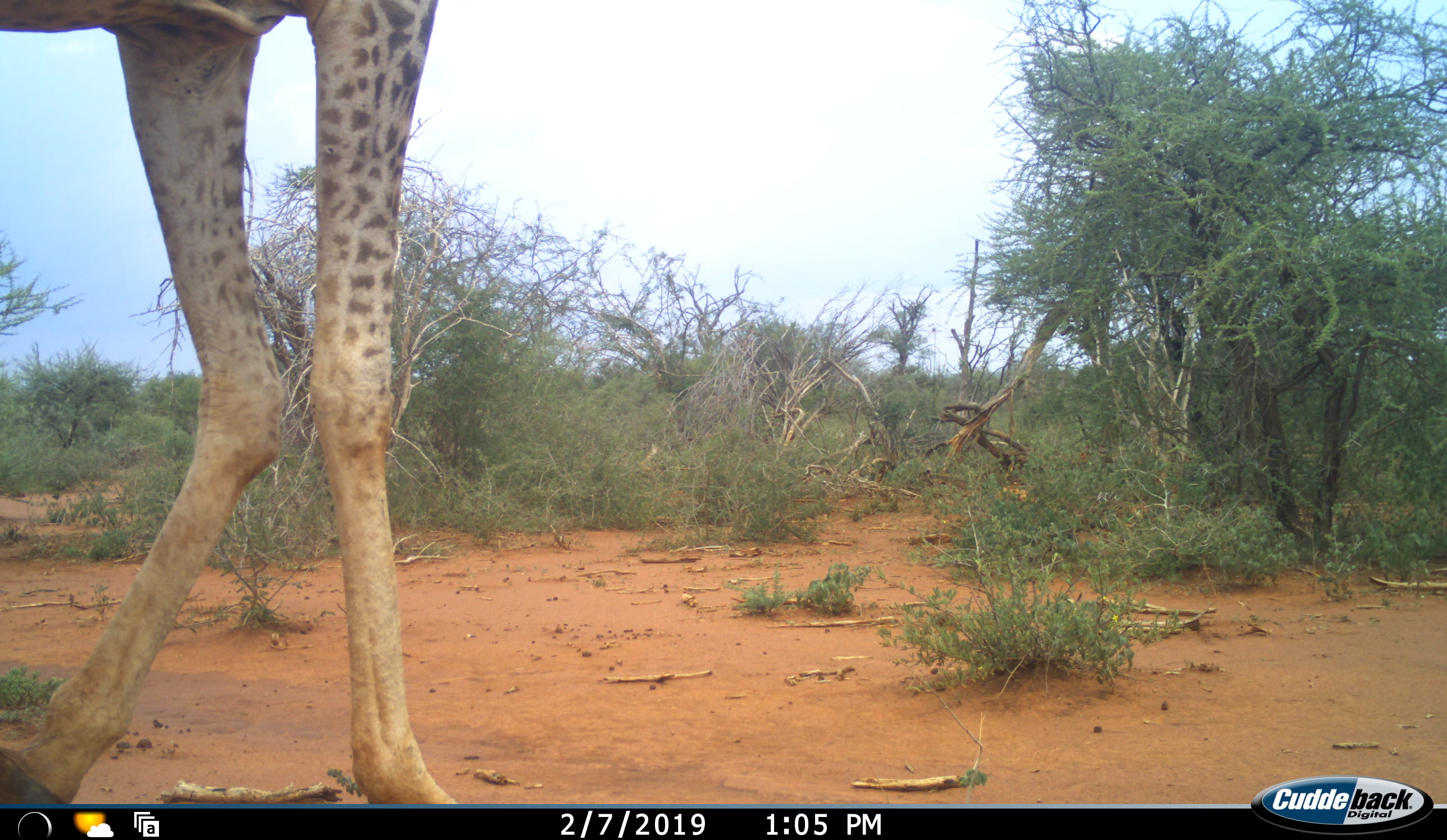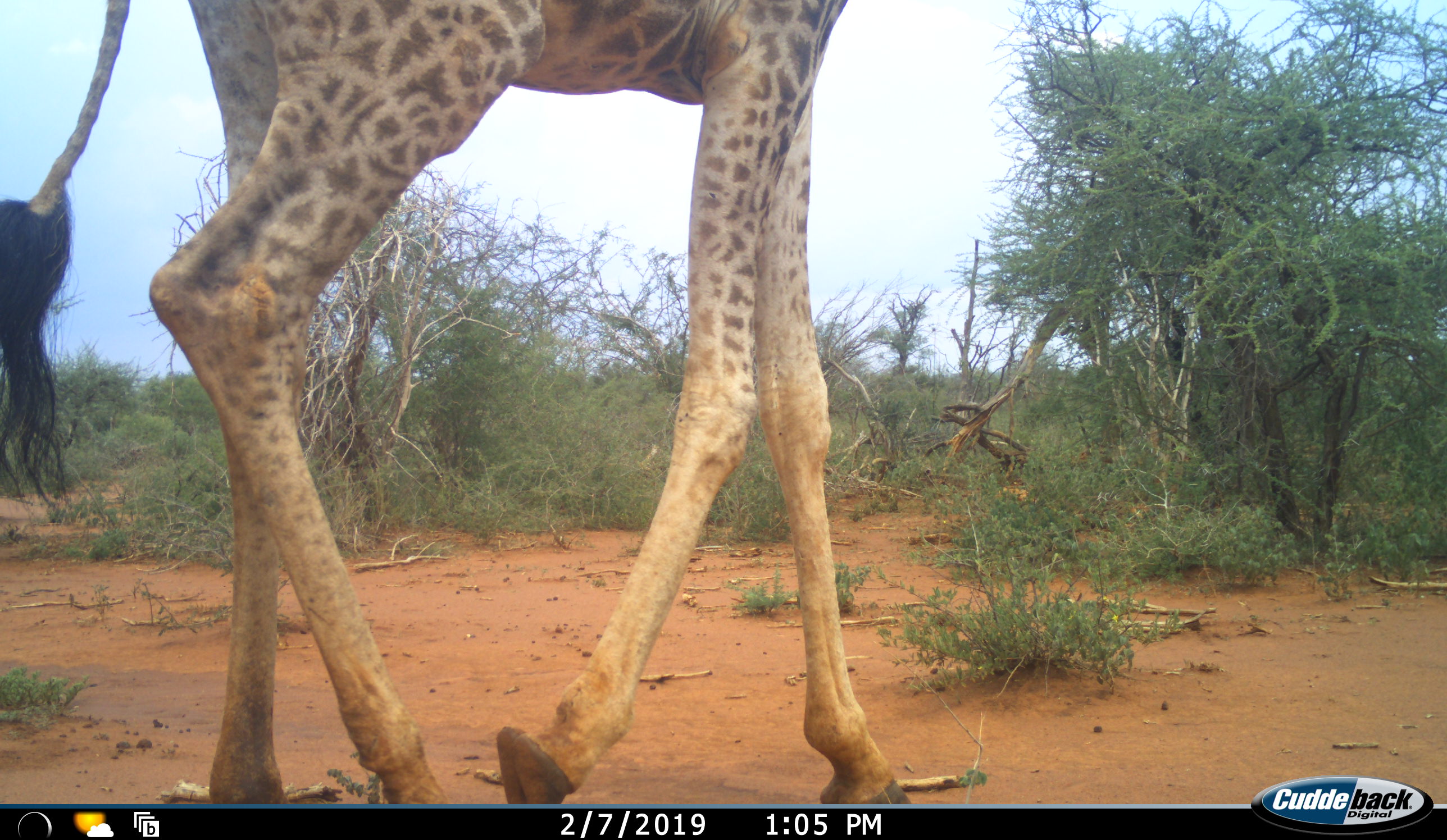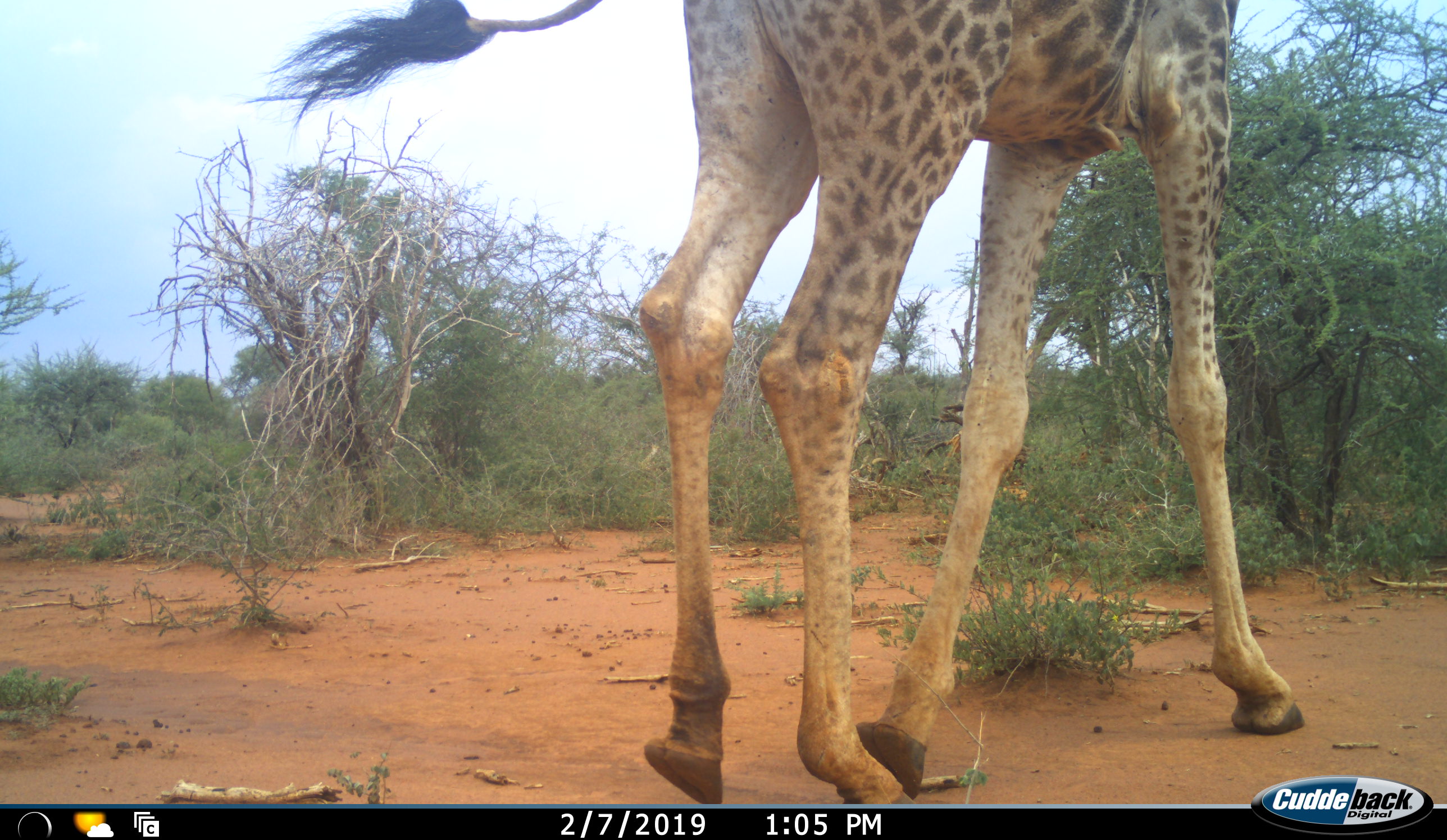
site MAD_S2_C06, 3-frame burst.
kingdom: Animalia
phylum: Chordata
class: Mammalia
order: Artiodactyla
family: Giraffidae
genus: Giraffa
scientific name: Giraffa camelopardalis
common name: giraffe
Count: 1.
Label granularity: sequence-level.